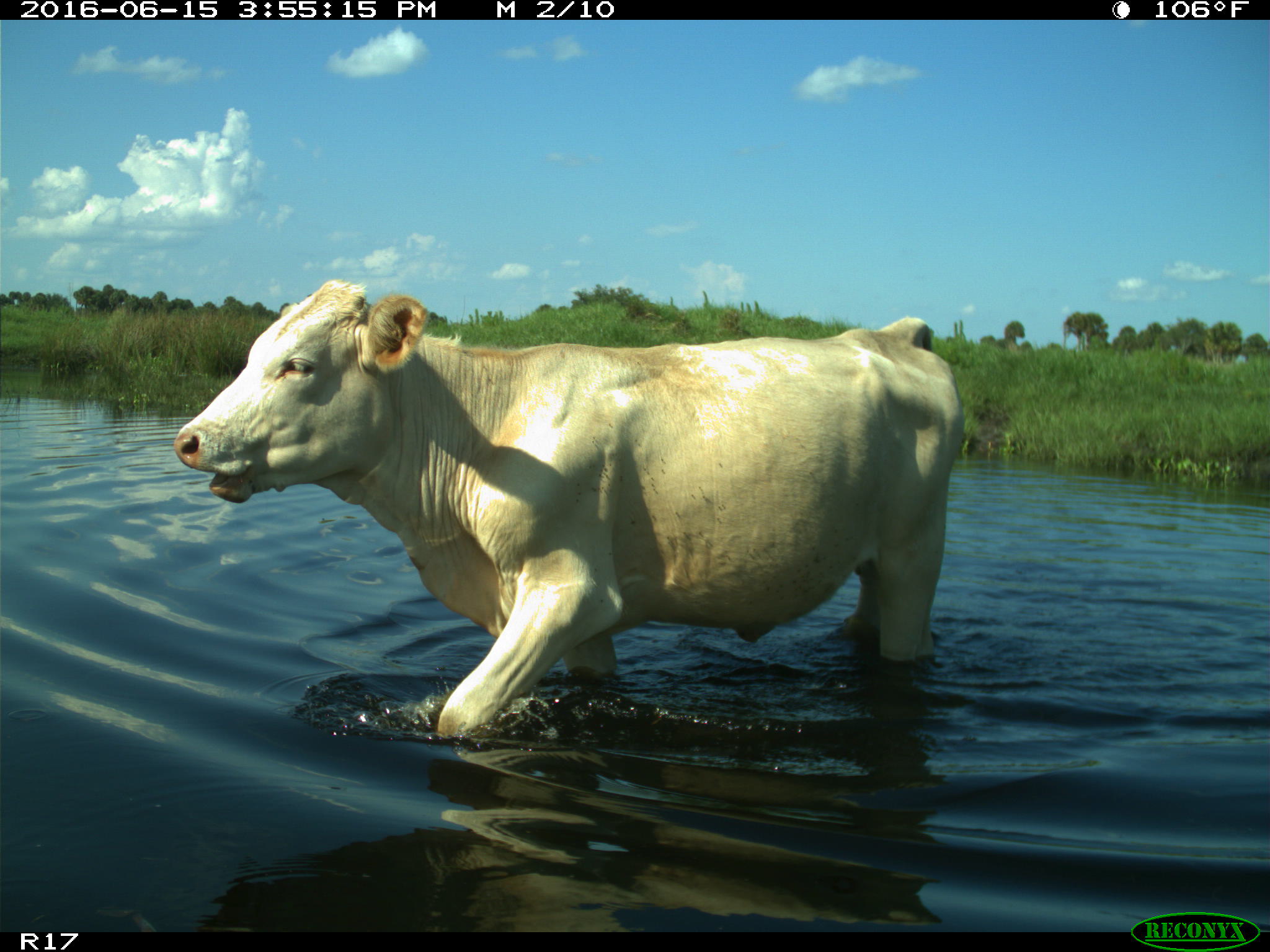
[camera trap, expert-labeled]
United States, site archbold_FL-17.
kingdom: Animalia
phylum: Chordata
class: Mammalia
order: Artiodactyla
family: Bovidae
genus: Bos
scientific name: Bos taurus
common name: domestic cow